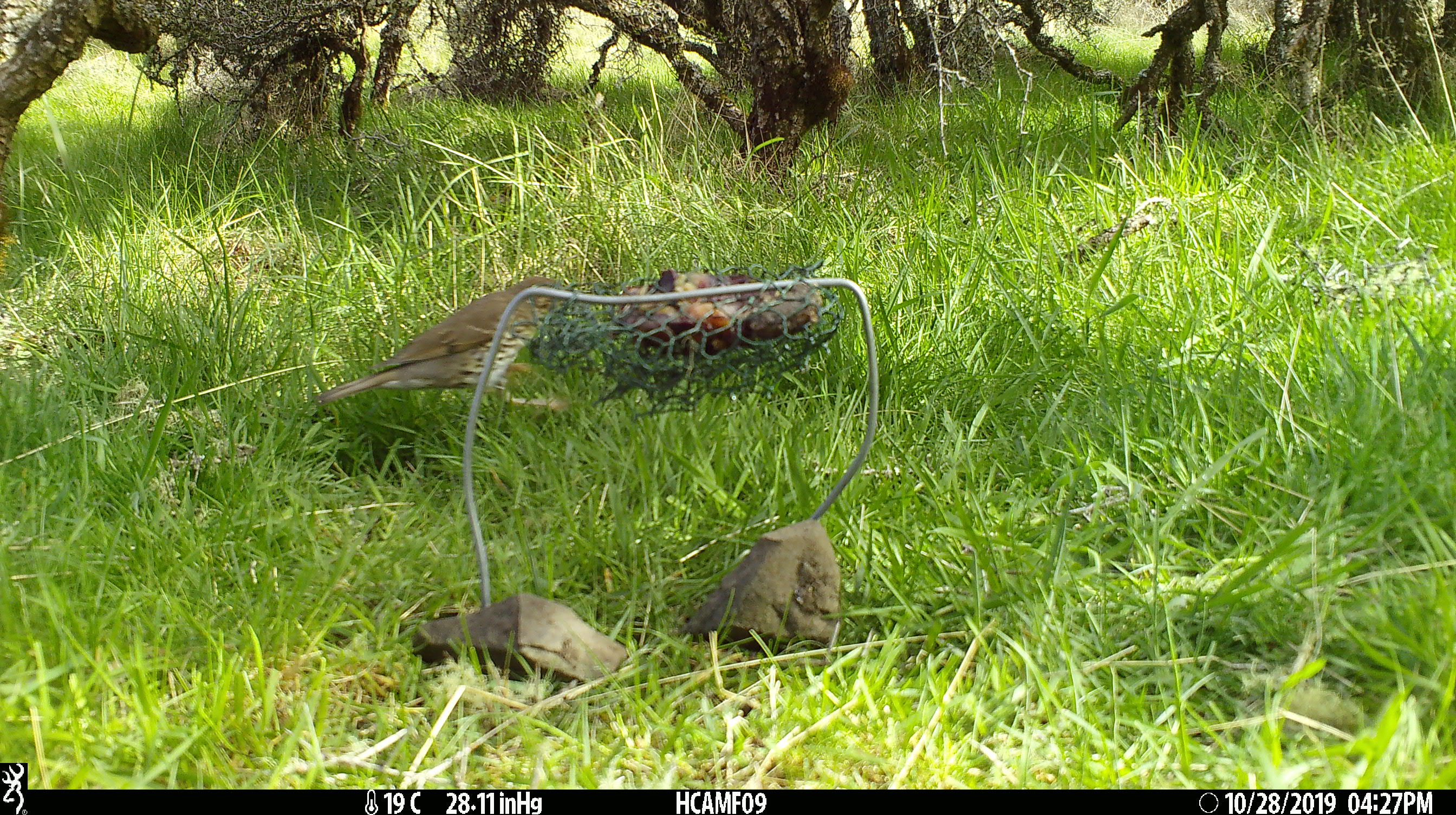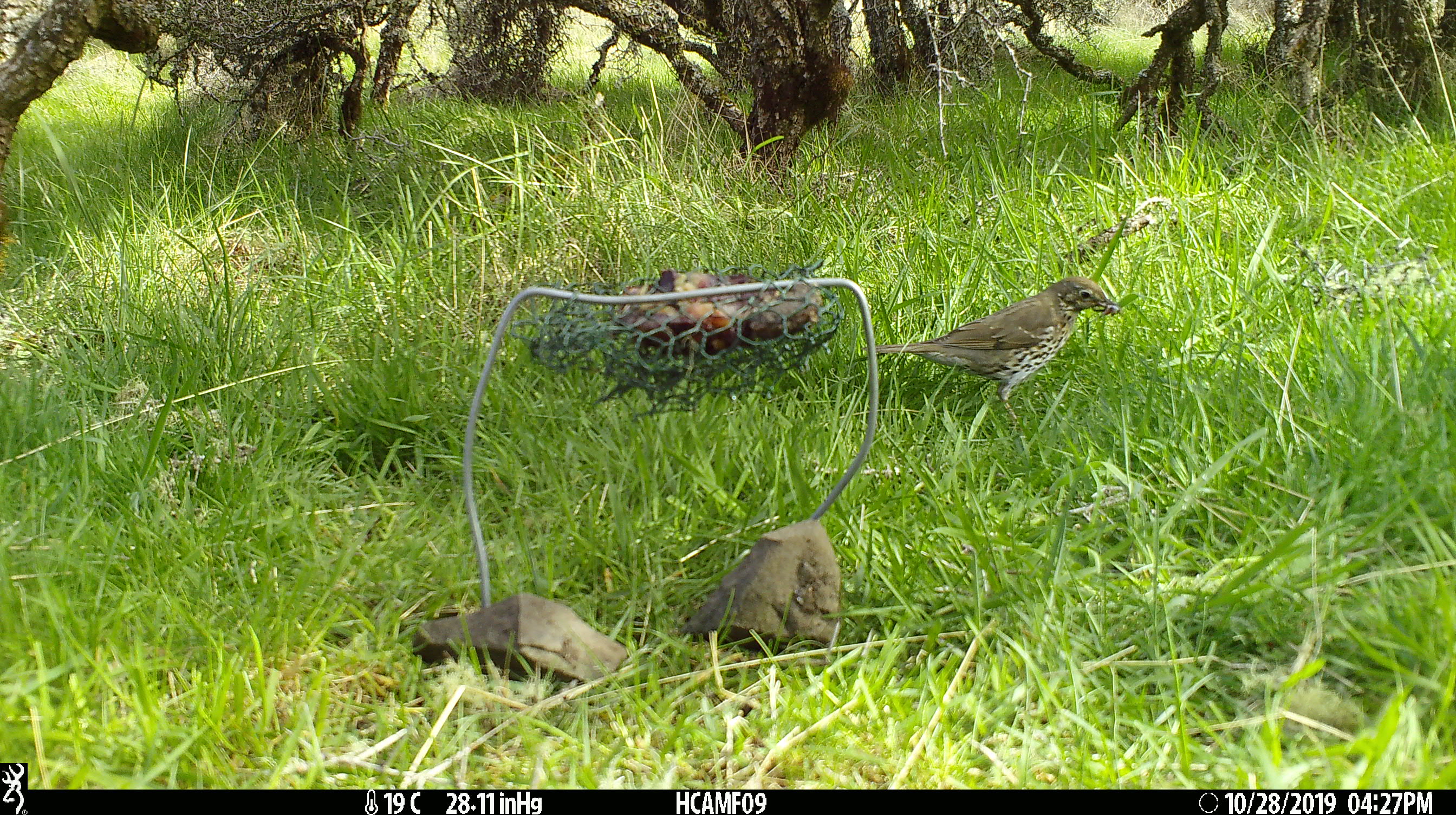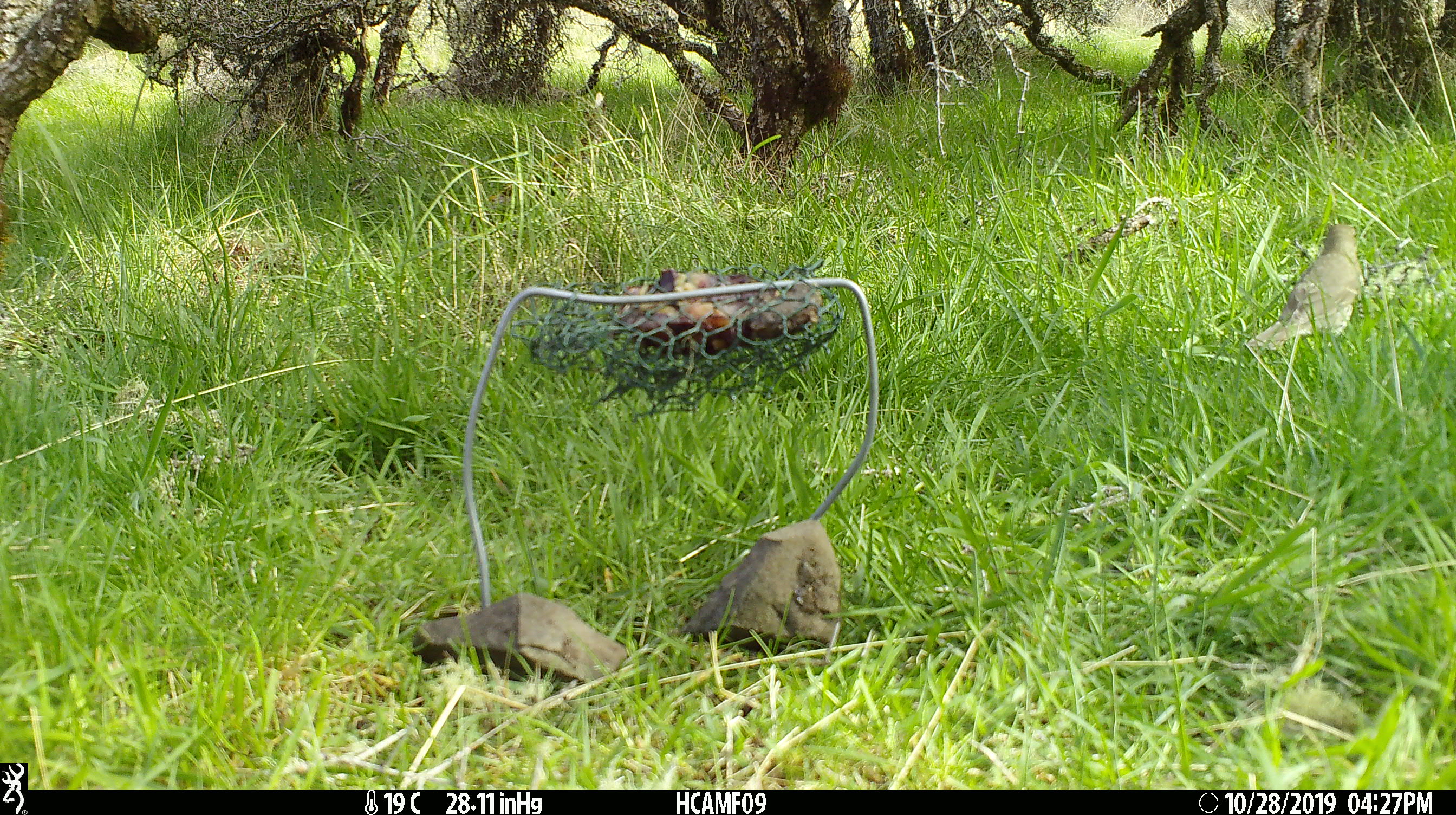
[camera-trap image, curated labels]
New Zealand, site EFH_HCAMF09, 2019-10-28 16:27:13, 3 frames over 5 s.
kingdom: Animalia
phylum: Chordata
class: Aves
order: Passeriformes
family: Turdidae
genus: Turdus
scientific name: Turdus philomelos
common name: song thrush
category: thrush